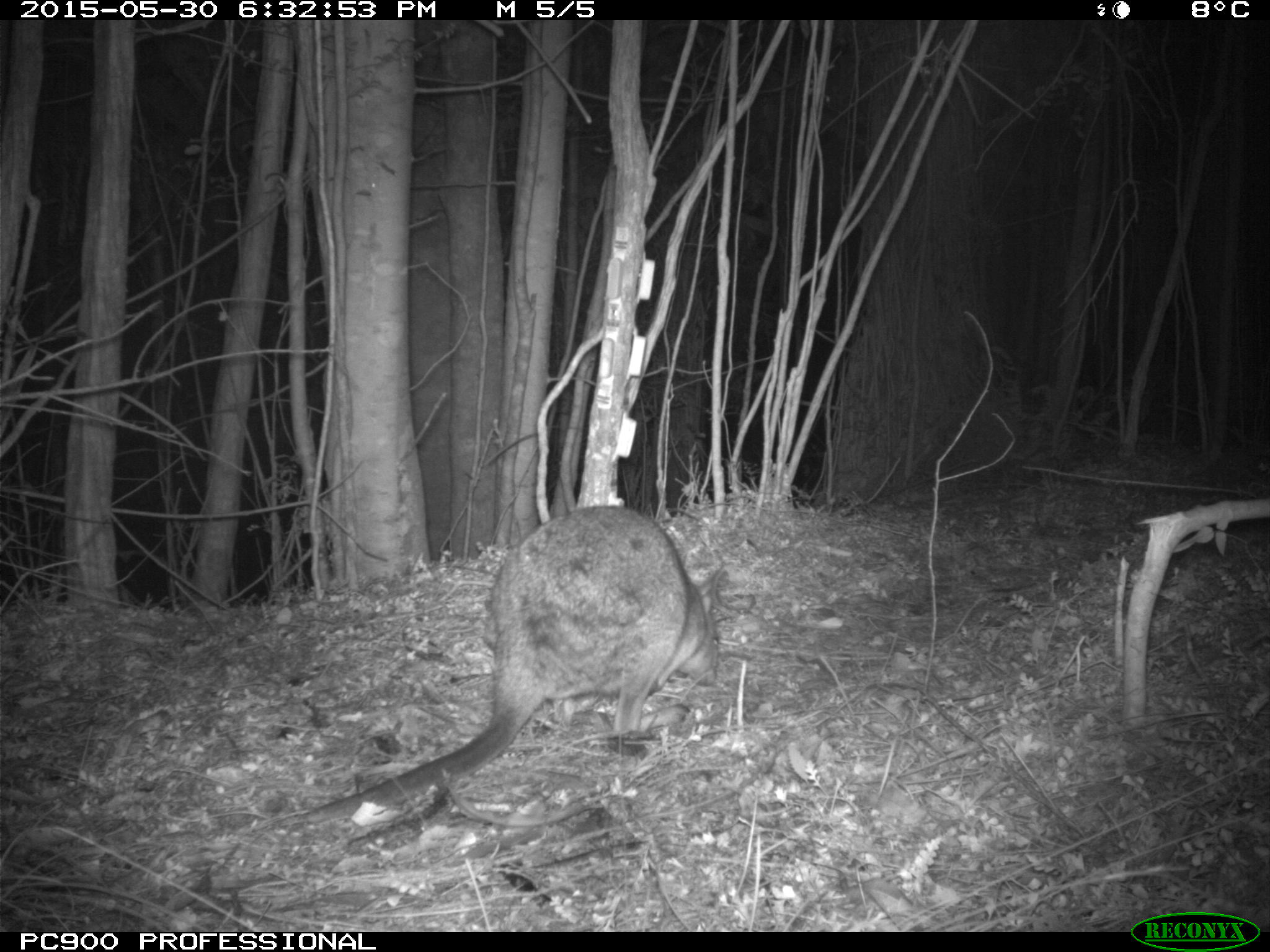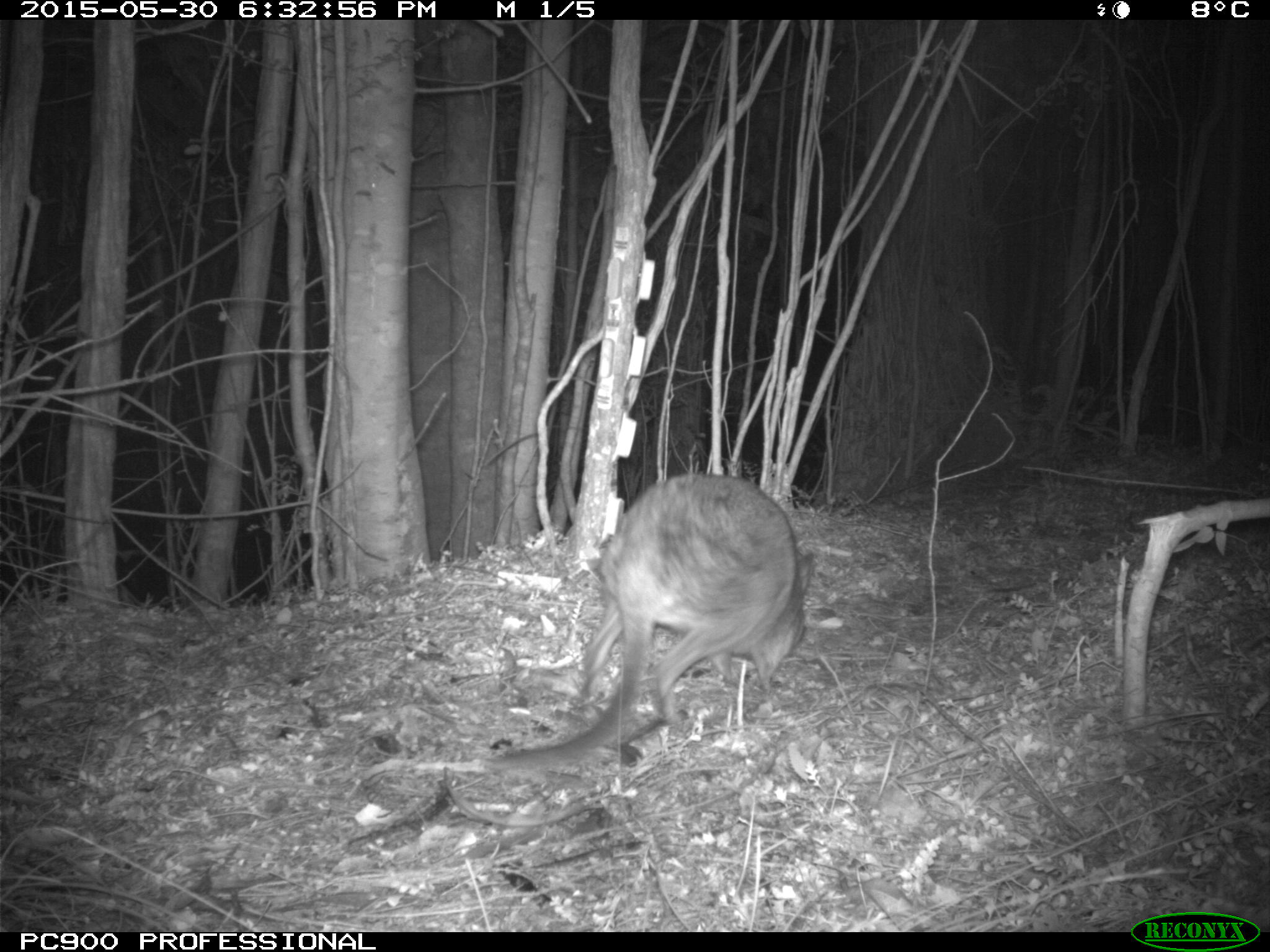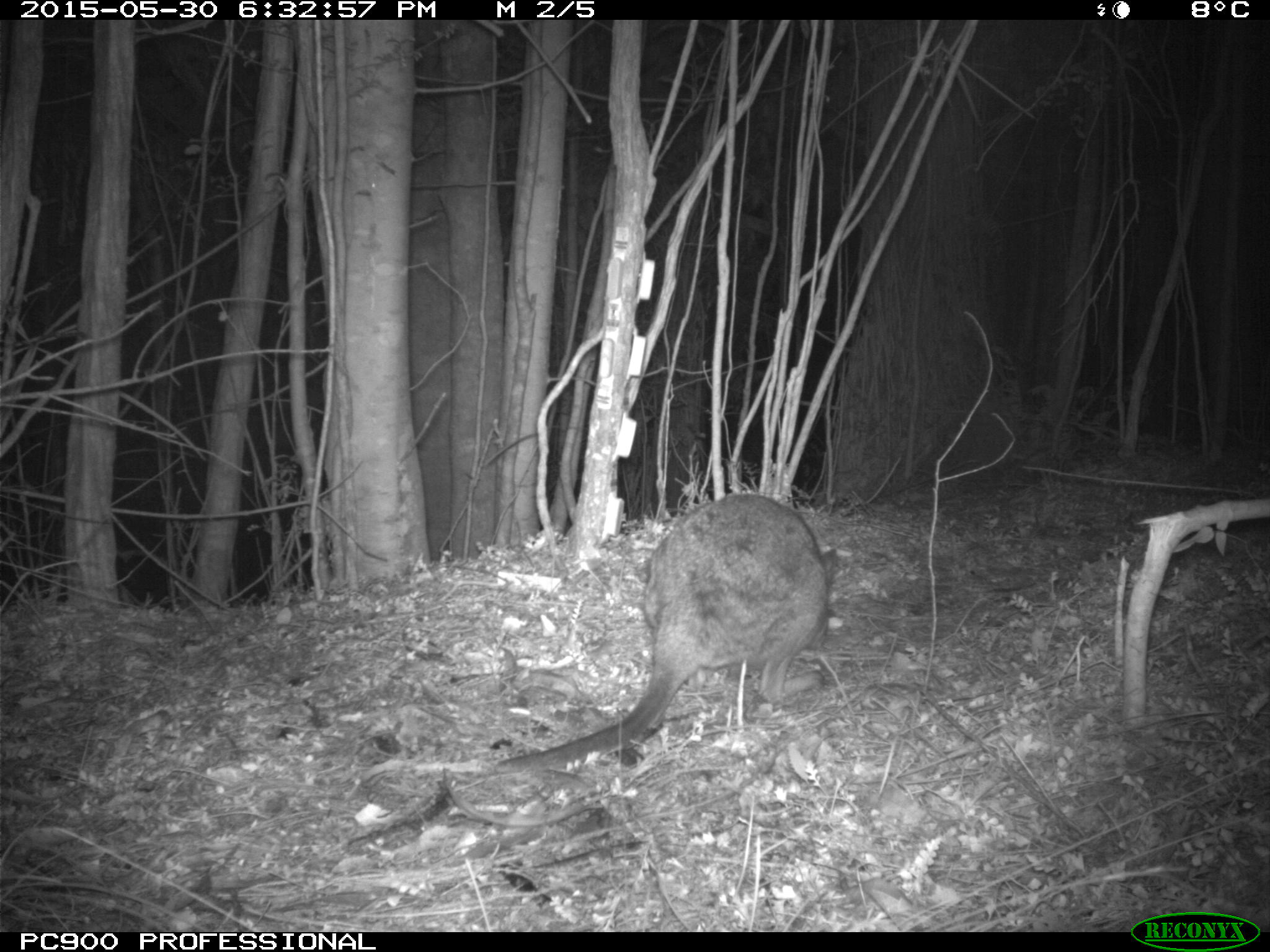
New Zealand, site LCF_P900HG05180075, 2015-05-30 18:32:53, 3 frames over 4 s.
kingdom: Animalia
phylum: Chordata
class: Mammalia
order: Diprotodontia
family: Macropodidae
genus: Notamacropus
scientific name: Notamacropus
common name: wallaby